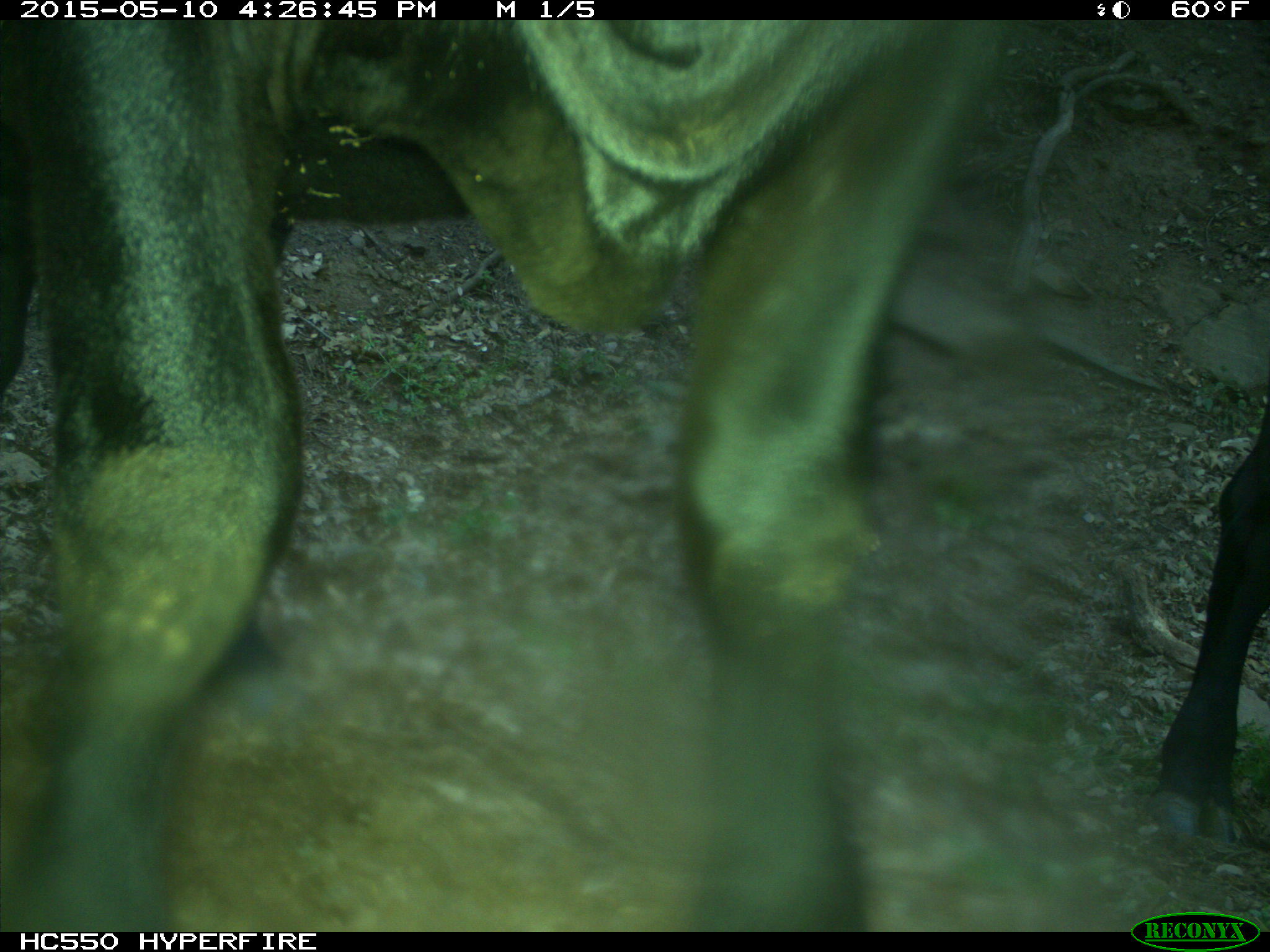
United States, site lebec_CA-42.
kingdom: Animalia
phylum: Chordata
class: Mammalia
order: Artiodactyla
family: Bovidae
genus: Bos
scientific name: Bos taurus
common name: domestic cow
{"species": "Bos taurus (domestic cow)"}